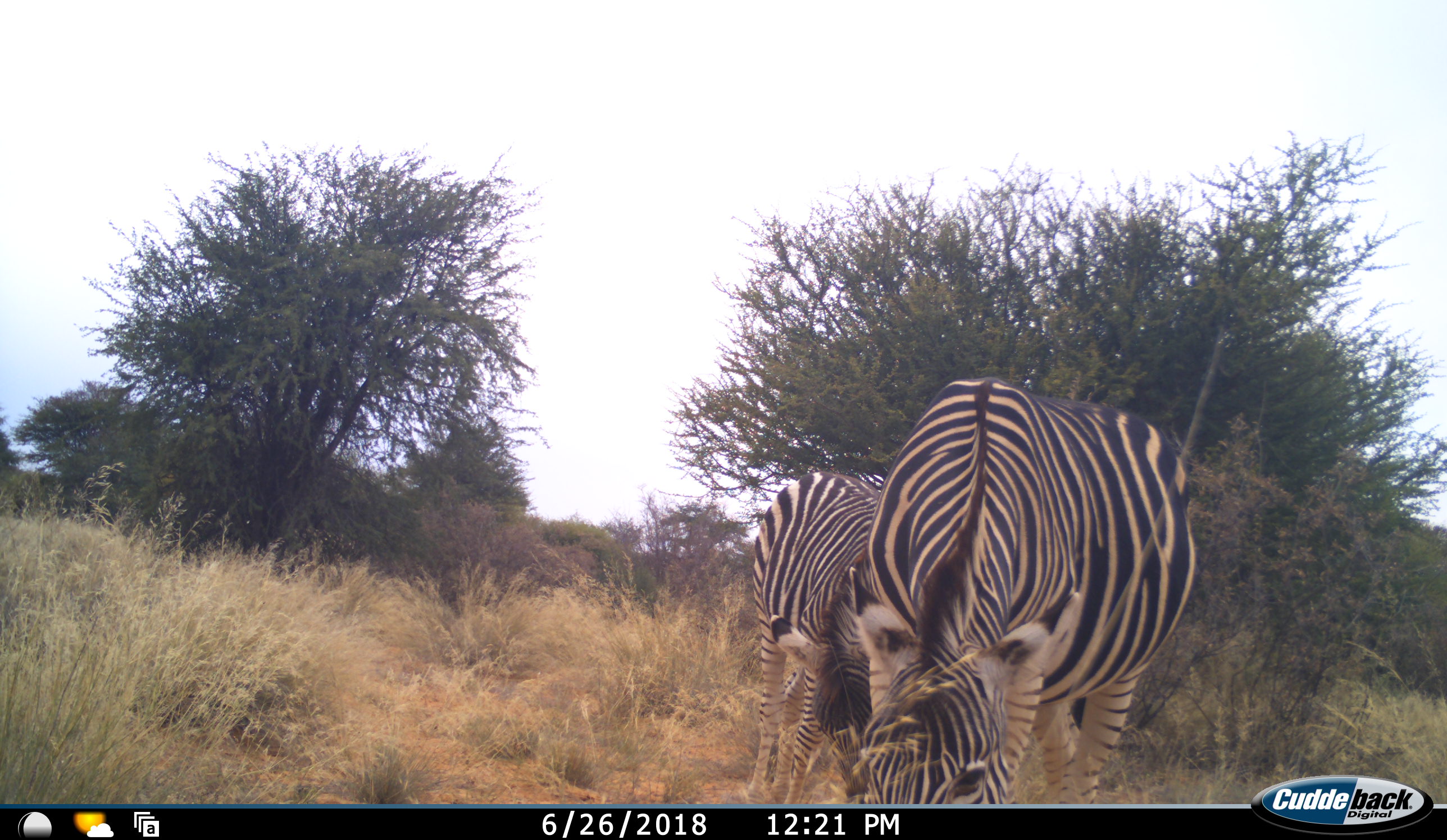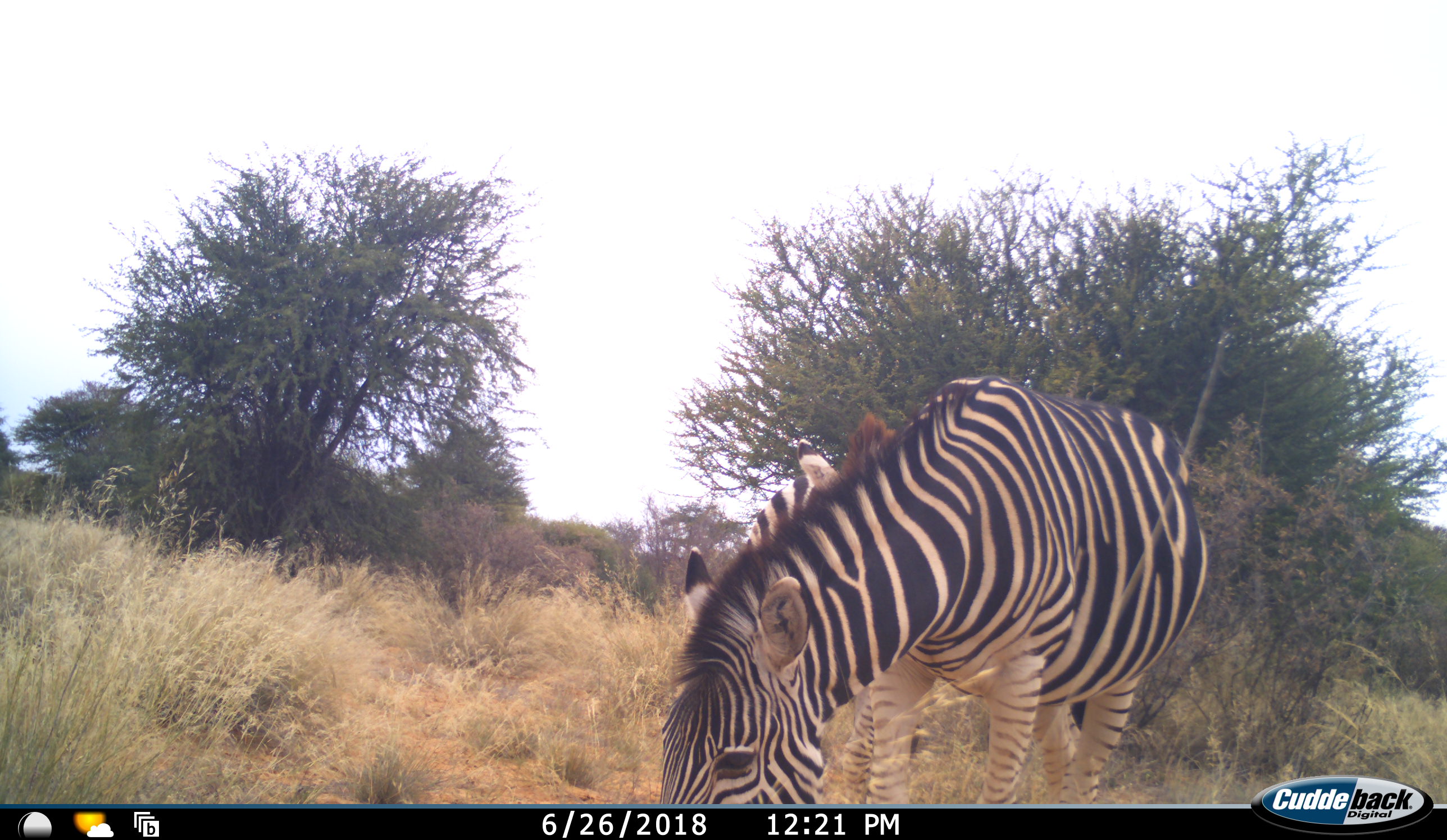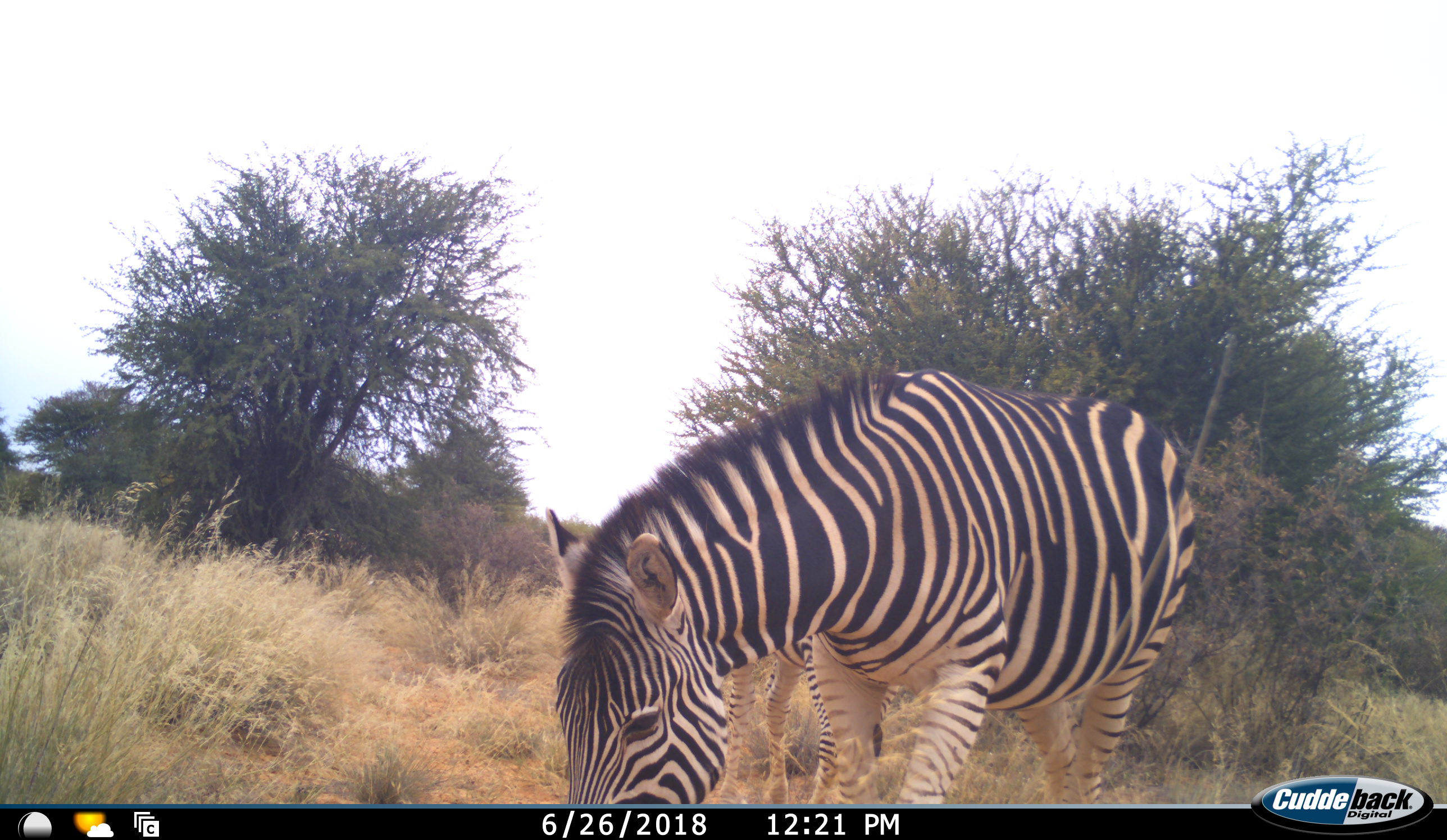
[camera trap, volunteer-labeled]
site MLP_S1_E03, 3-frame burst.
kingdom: Animalia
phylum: Chordata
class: Mammalia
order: Perissodactyla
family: Equidae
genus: Equus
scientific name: Equus quagga burchellii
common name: burchell's zebra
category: zebraburchells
Zebraburchells (burchell's zebra) (Equus quagga burchellii), count 2. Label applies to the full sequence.